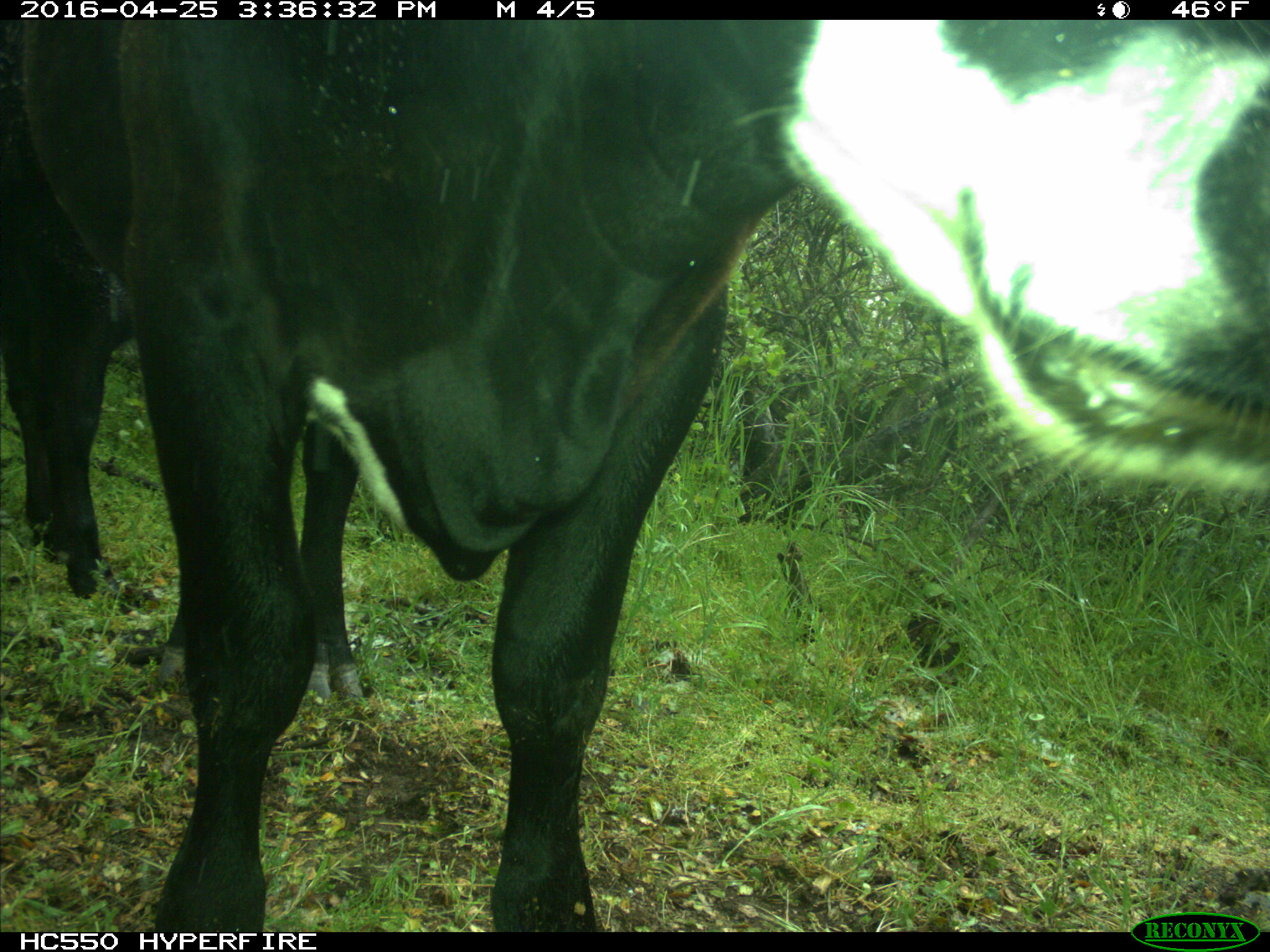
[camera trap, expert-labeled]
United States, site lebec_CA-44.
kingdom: Animalia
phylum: Chordata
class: Mammalia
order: Artiodactyla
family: Bovidae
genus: Bos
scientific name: Bos taurus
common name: domestic cow